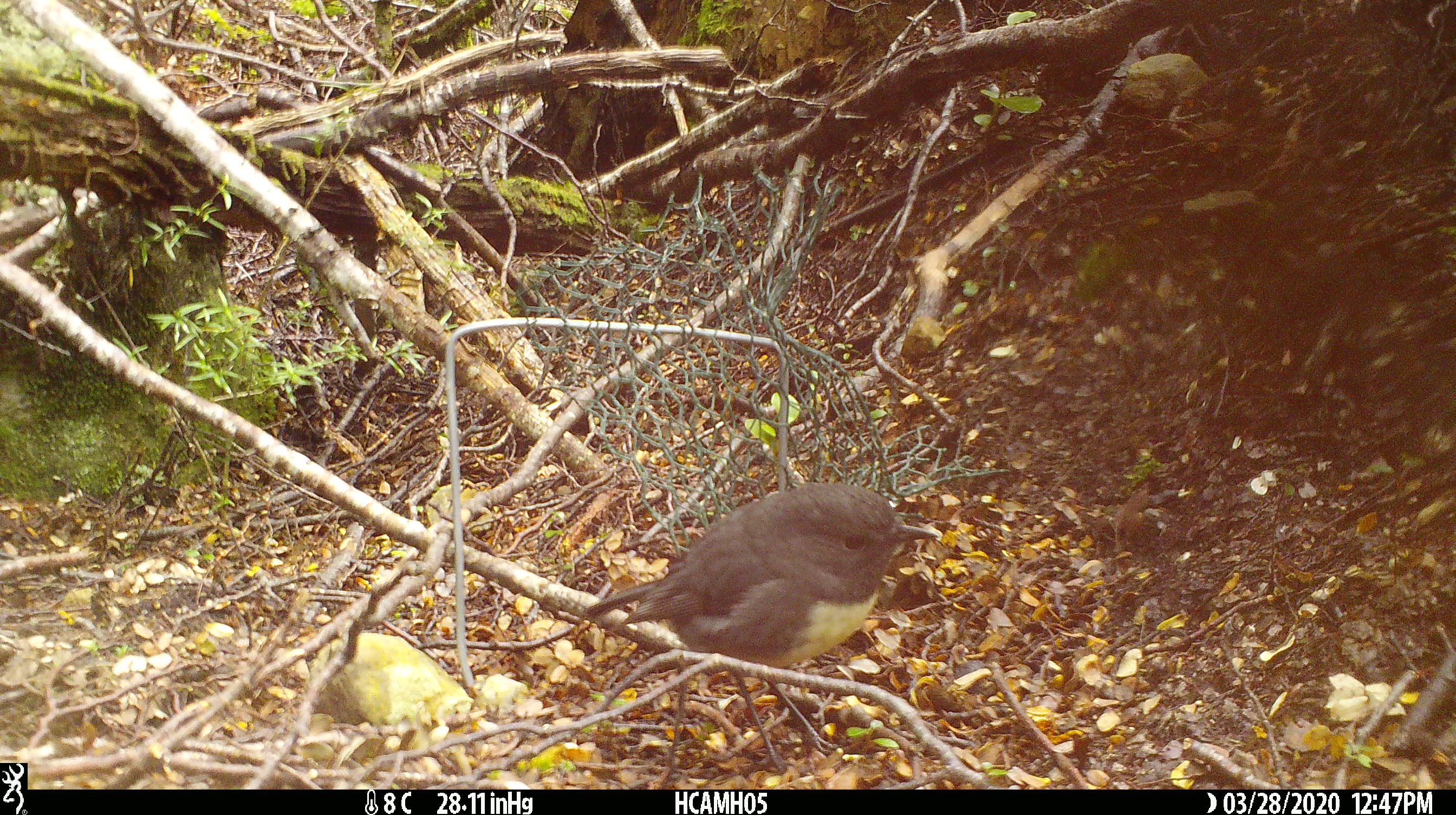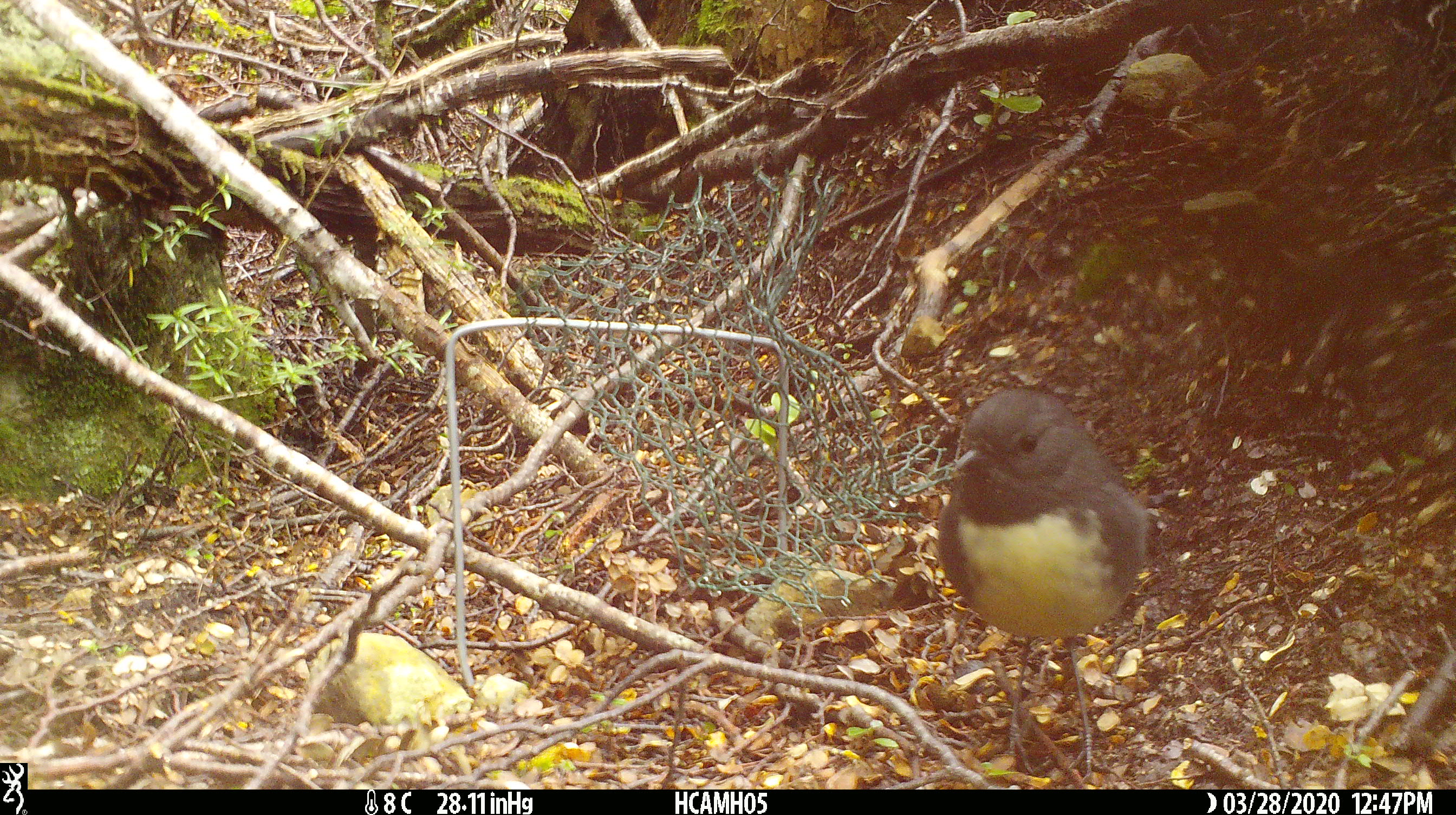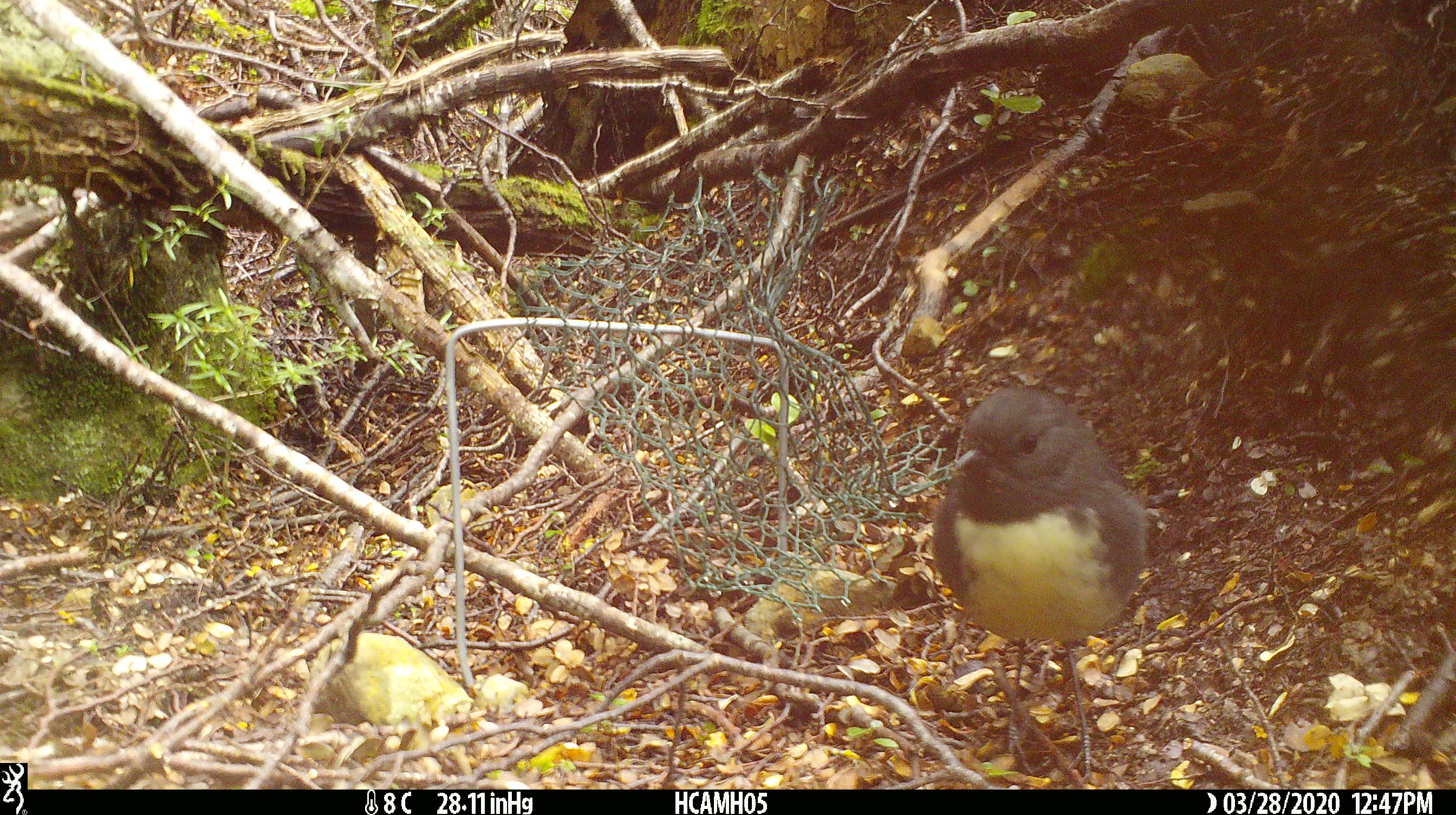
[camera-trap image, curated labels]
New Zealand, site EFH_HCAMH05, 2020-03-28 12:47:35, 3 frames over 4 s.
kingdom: Animalia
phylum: Chordata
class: Aves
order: Passeriformes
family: Petroicidae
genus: Petroica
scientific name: Petroica australis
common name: new zealand robin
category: robin